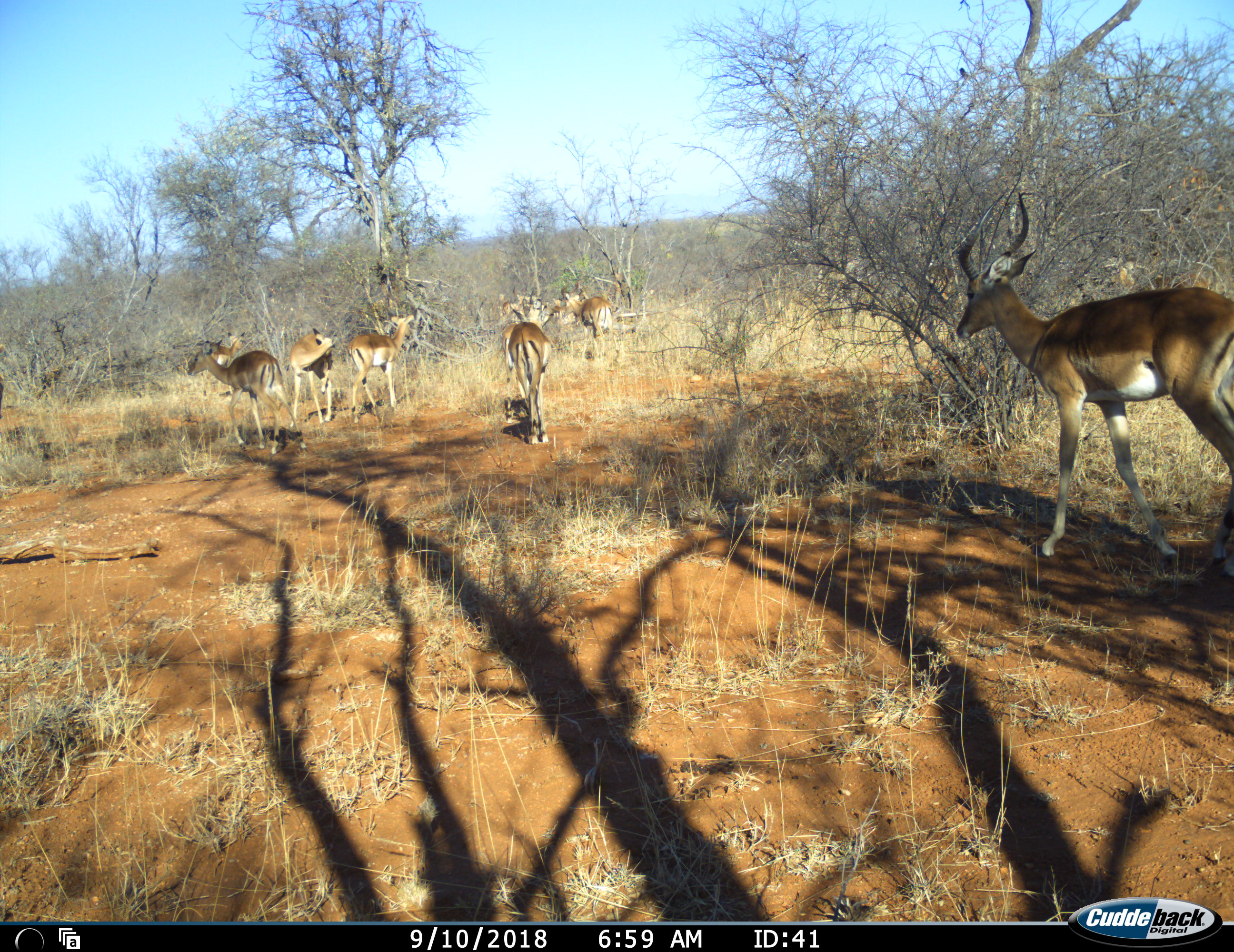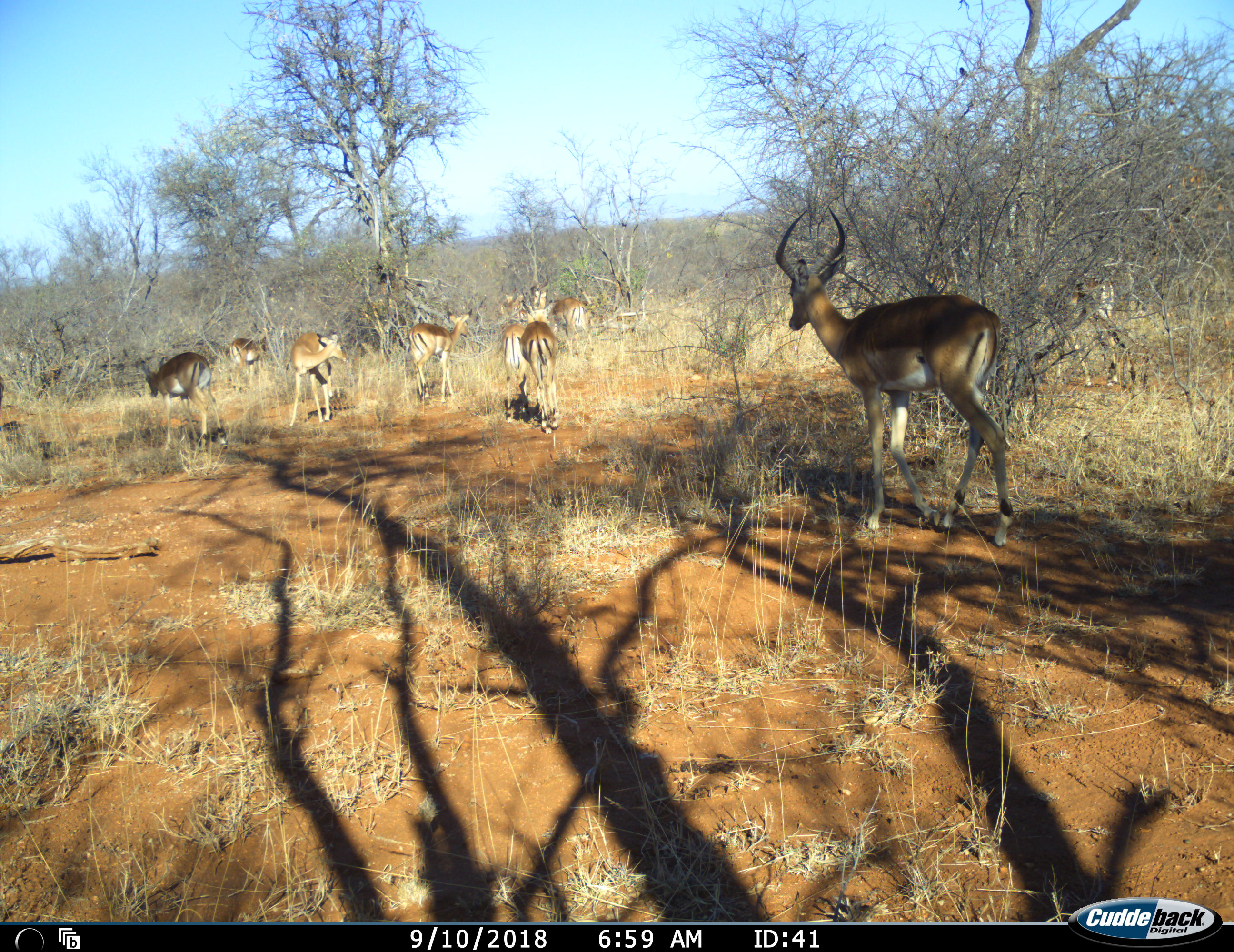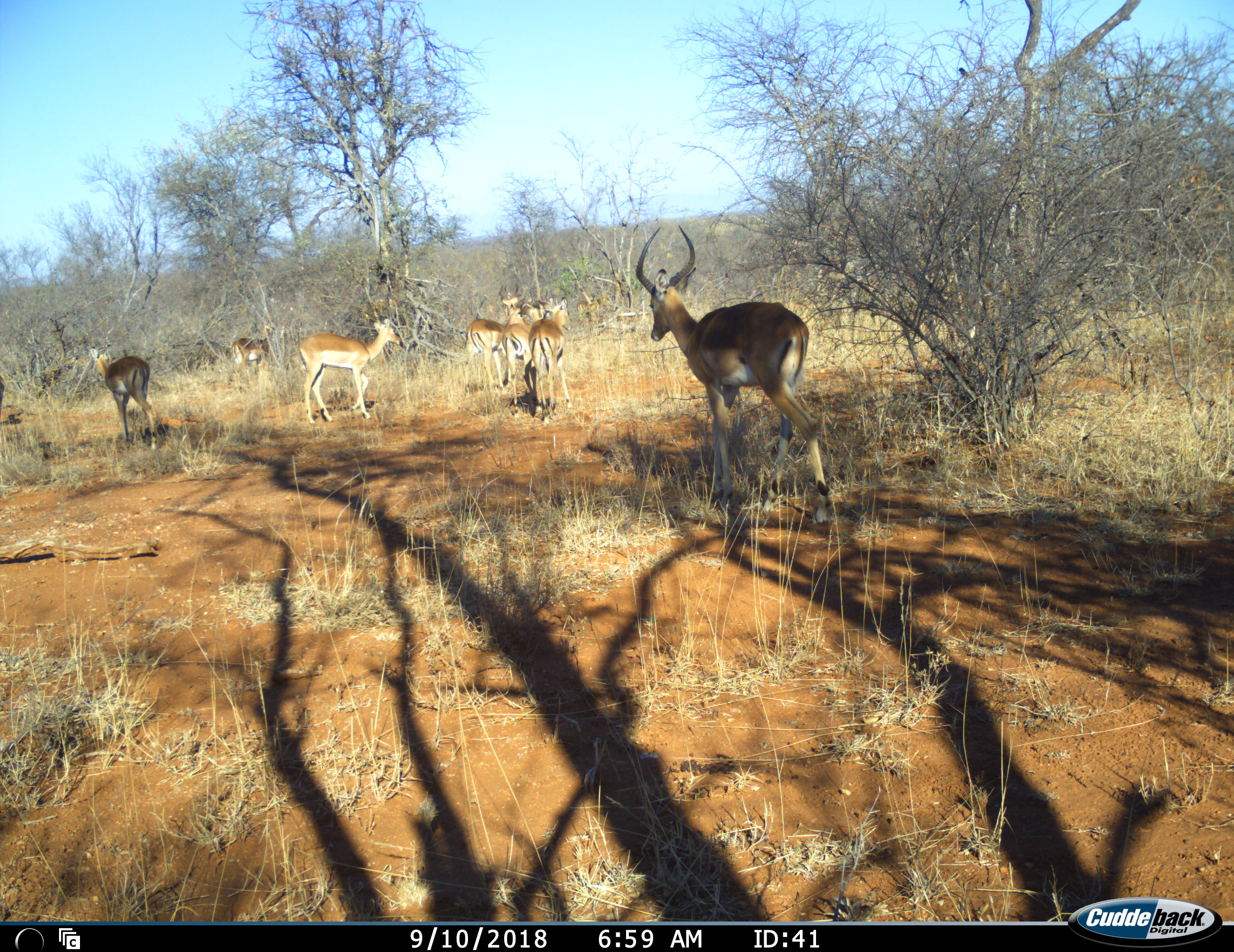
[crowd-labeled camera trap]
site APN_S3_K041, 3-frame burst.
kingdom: Animalia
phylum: Chordata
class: Mammalia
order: Artiodactyla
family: Bovidae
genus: Aepyceros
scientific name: Aepyceros melampus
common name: impala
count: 10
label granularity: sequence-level